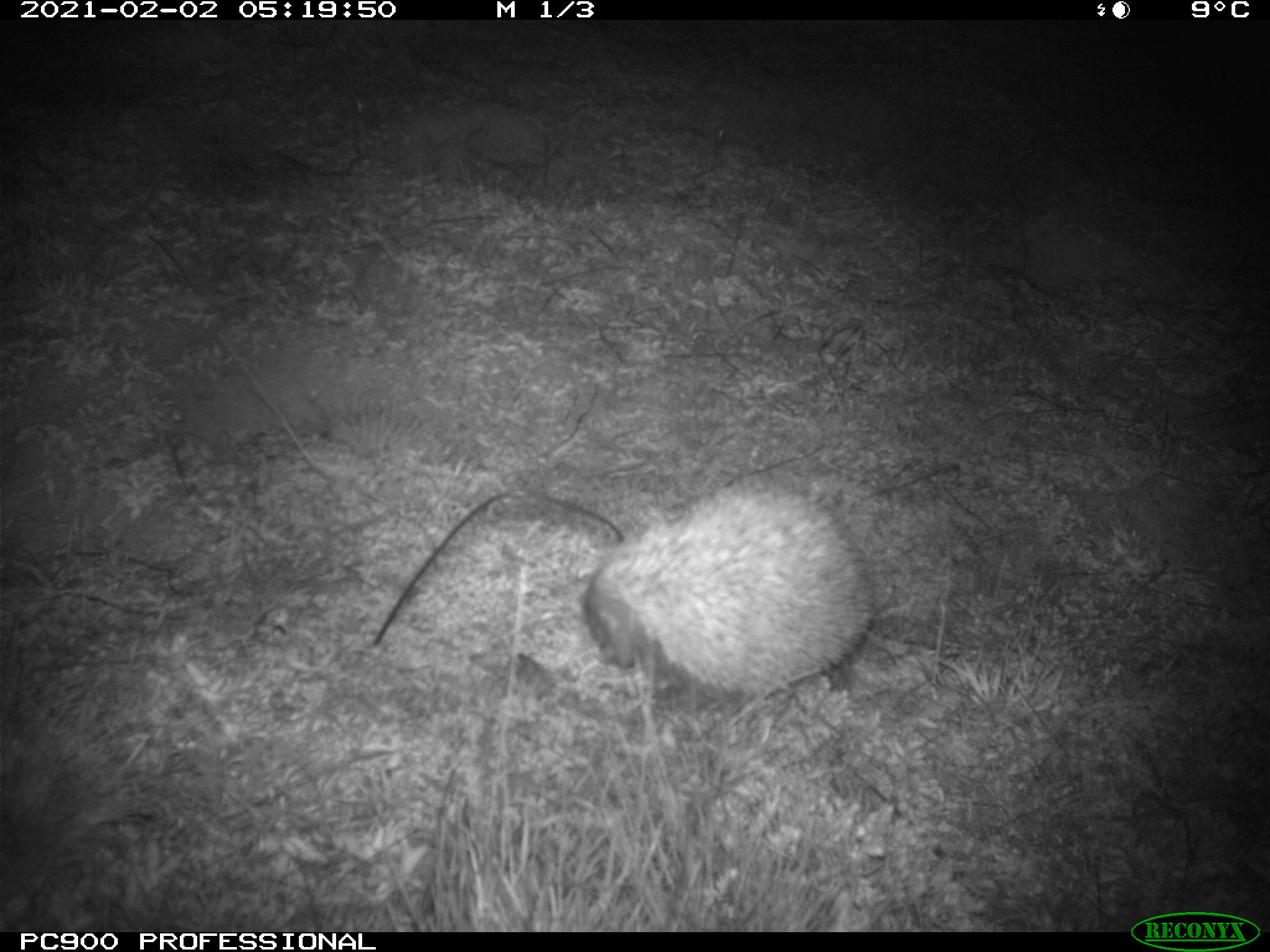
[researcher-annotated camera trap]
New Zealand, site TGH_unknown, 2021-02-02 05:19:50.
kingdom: Animalia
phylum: Chordata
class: Mammalia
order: Eulipotyphla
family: Erinaceidae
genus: Erinaceus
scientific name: Erinaceus europaeus europaeus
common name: european hedgehog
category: hedgehog